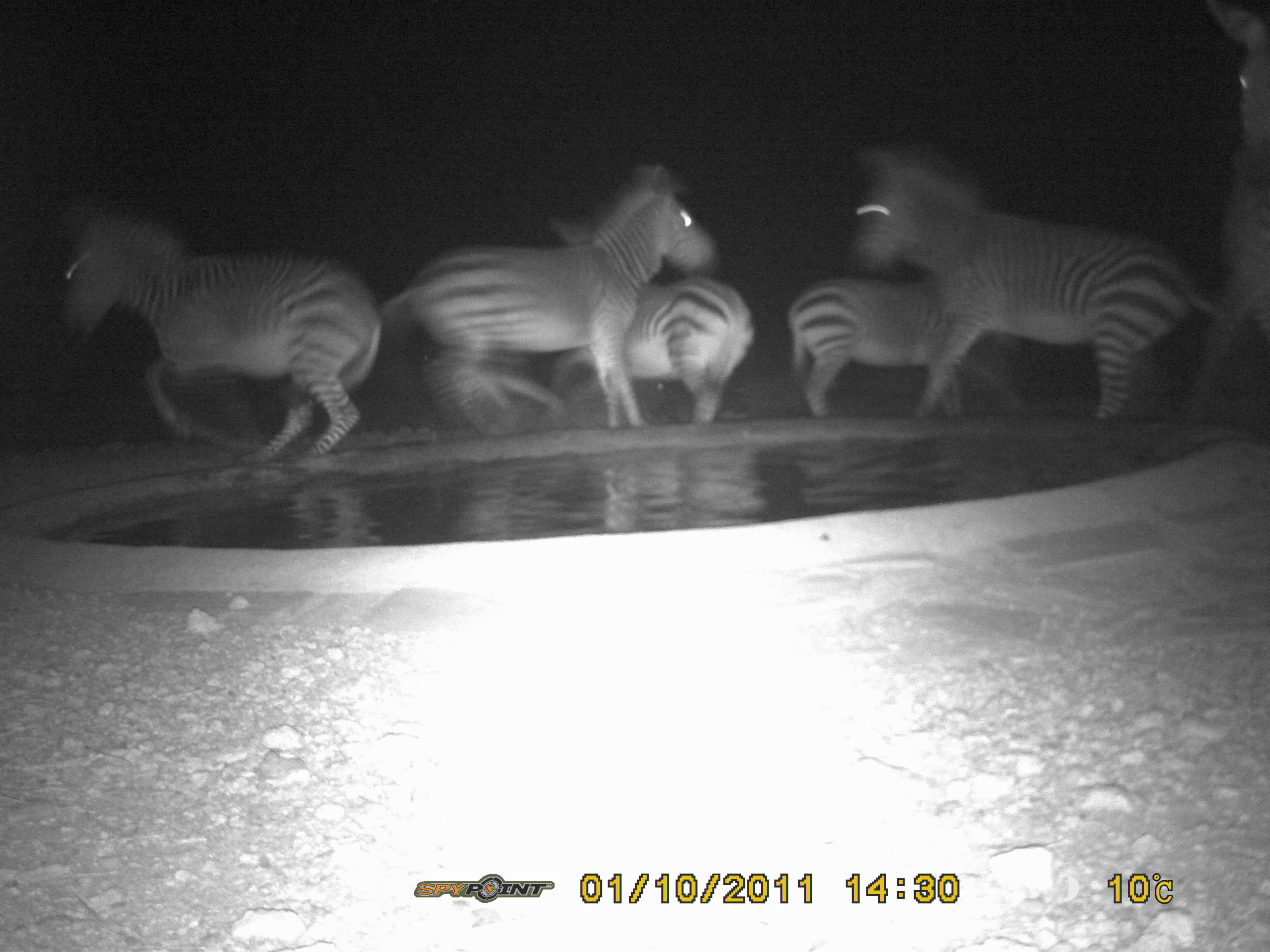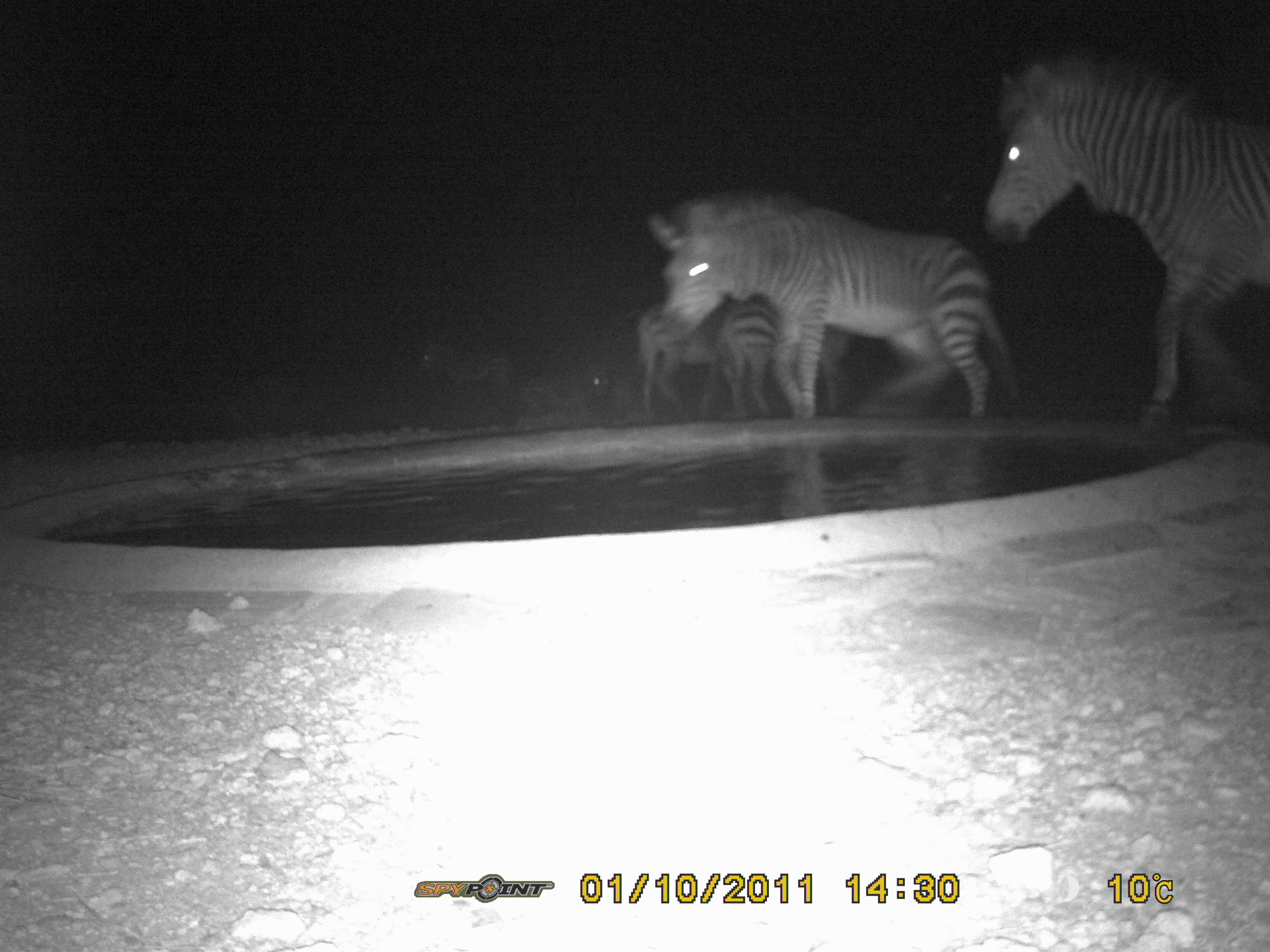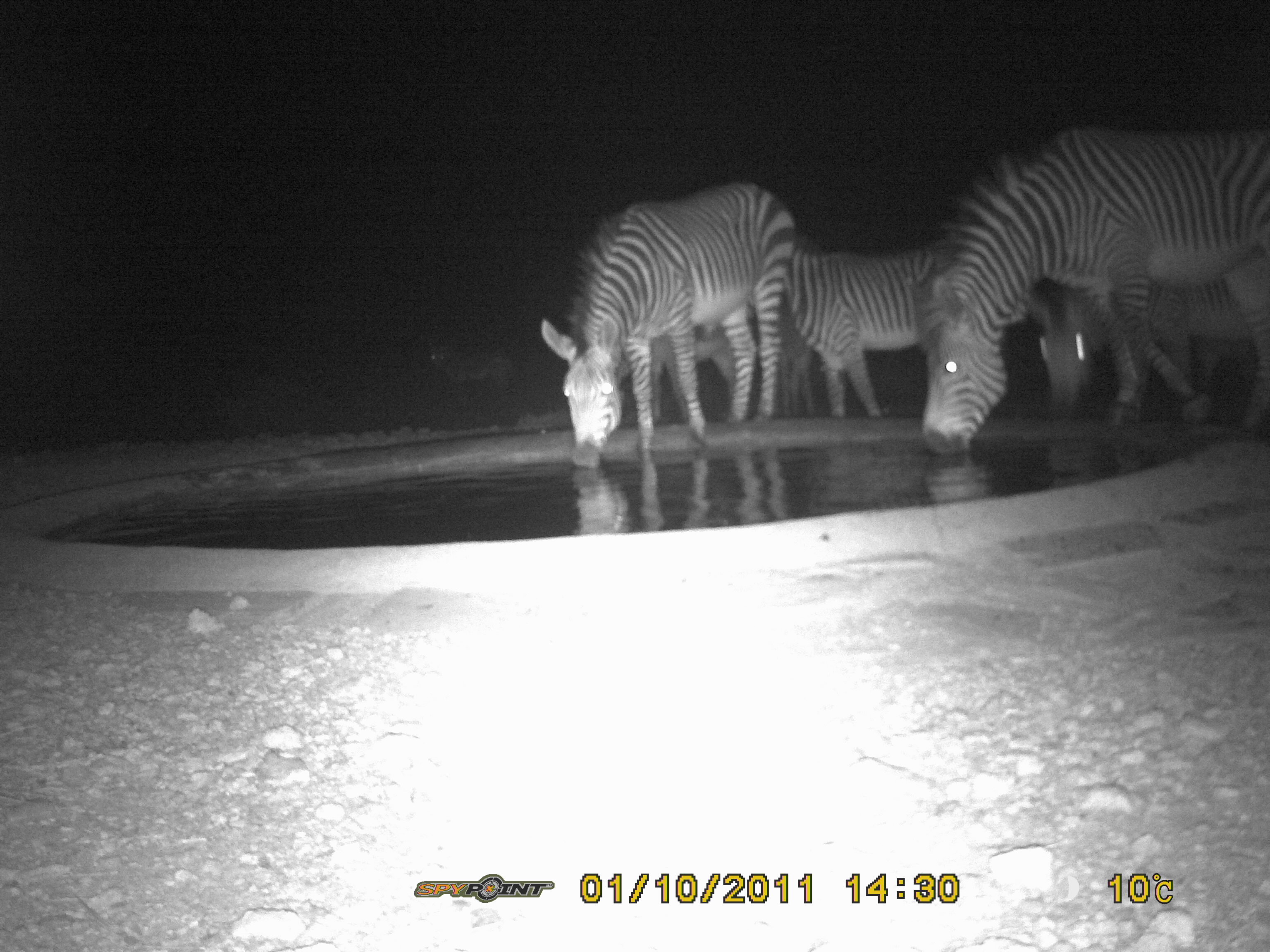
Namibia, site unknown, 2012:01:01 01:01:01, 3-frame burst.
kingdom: Animalia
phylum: Chordata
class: Mammalia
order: Perissodactyla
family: Equidae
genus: Equus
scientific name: Equus zebra hartmannae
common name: hartmann's mountain zebra